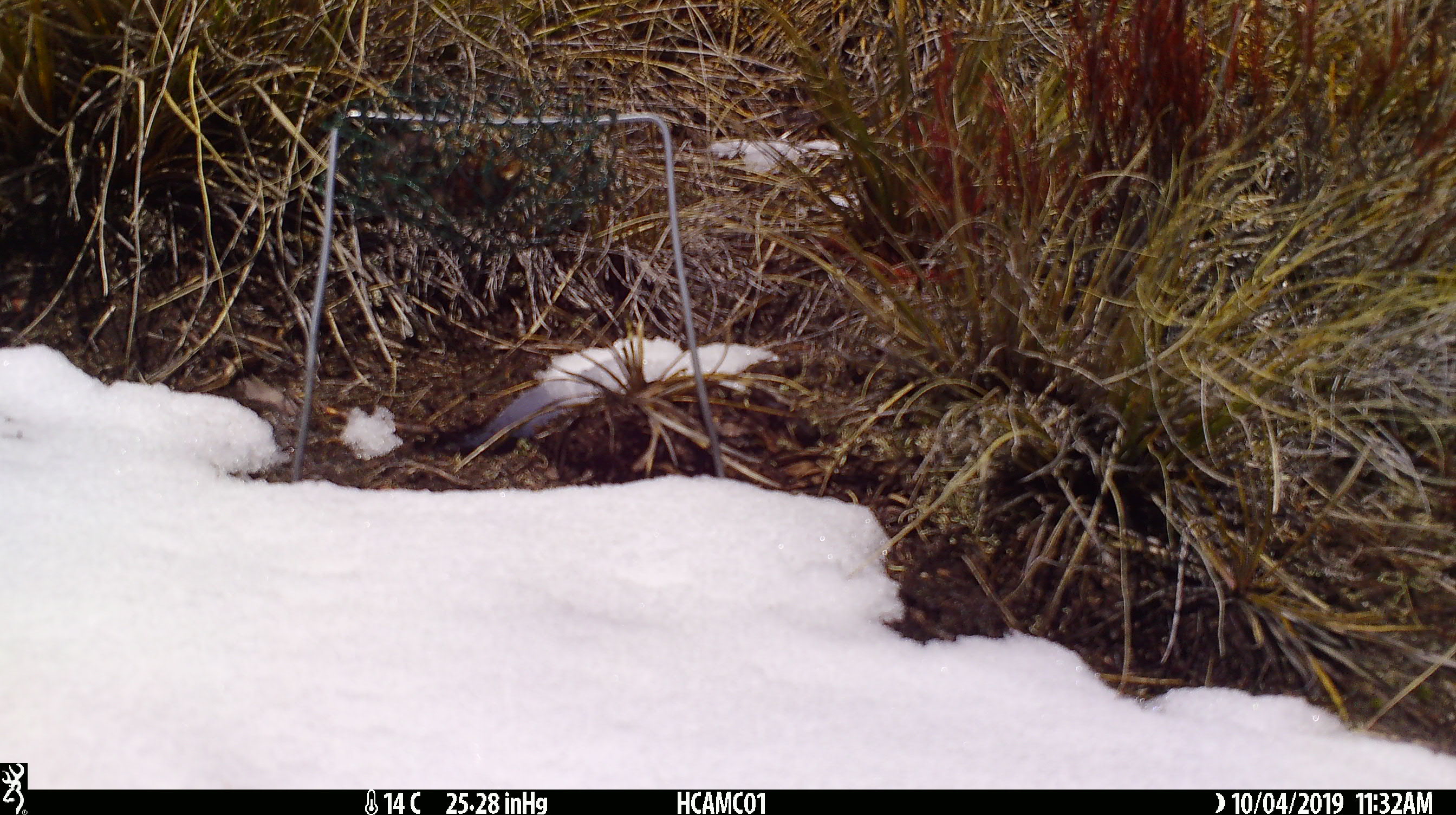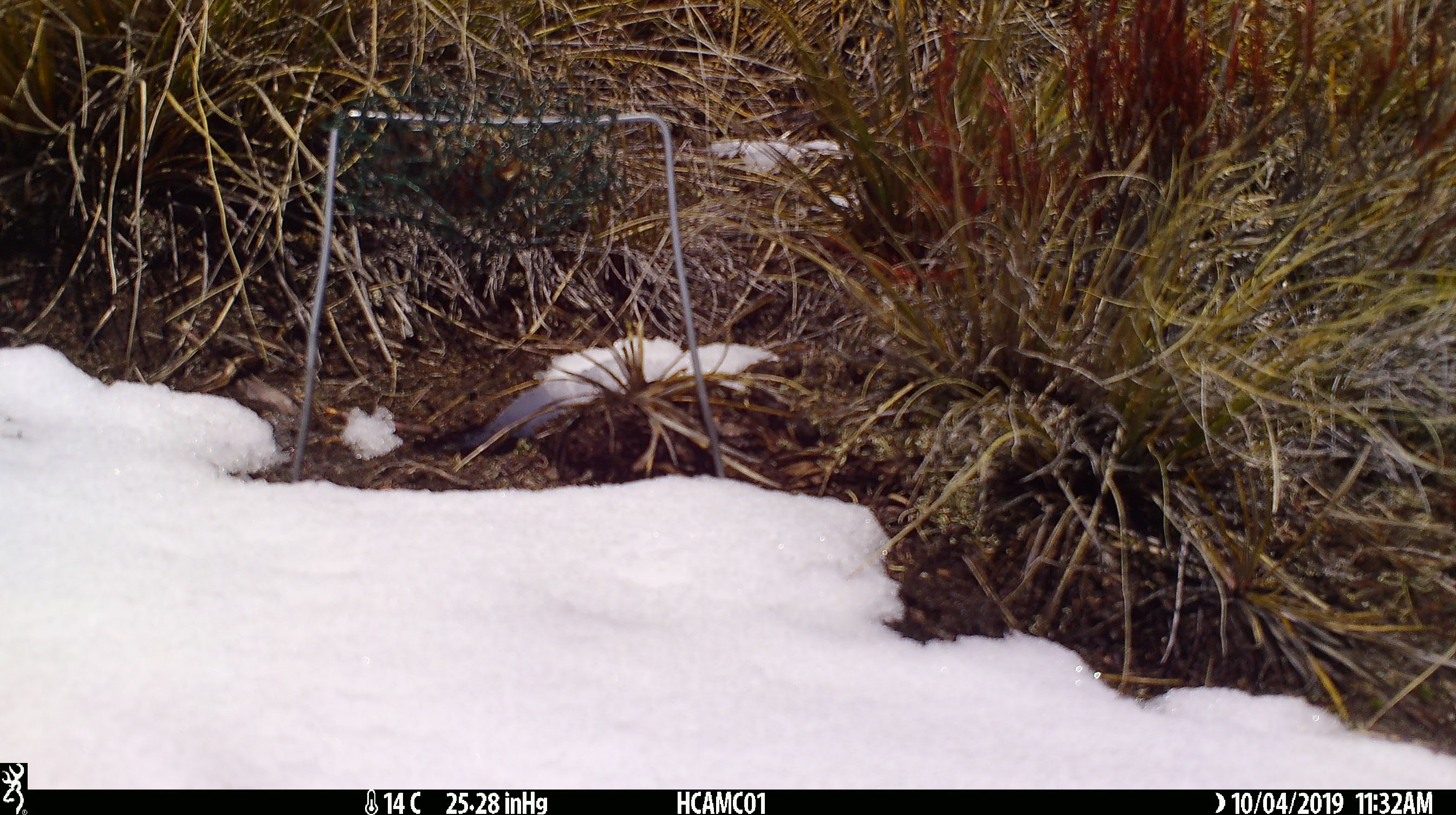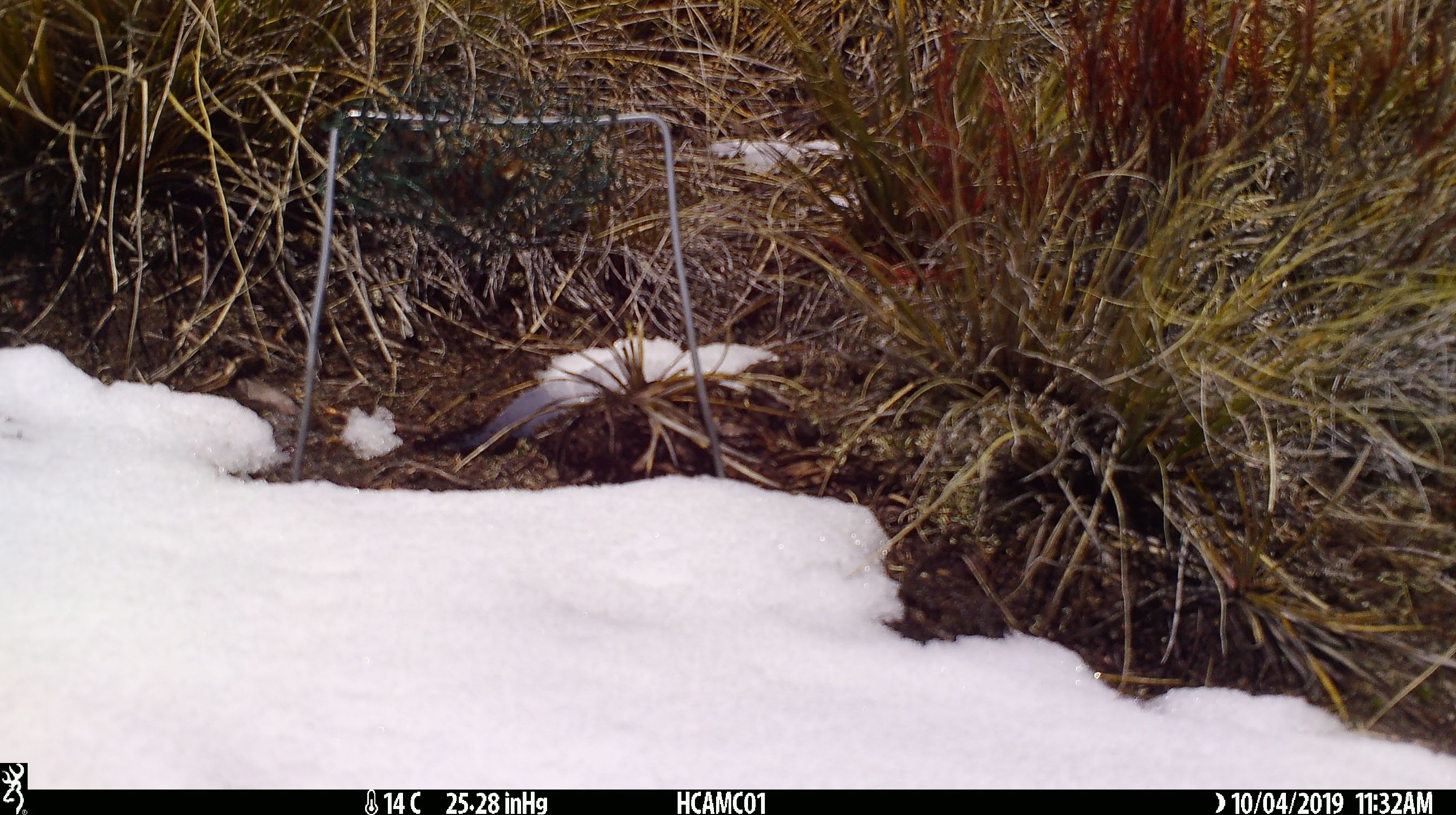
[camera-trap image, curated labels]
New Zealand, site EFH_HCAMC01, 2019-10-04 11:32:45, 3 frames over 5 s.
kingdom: Animalia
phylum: Chordata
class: Mammalia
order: Rodentia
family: Muridae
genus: Mus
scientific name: Mus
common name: mouse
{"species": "mouse (Mus)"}